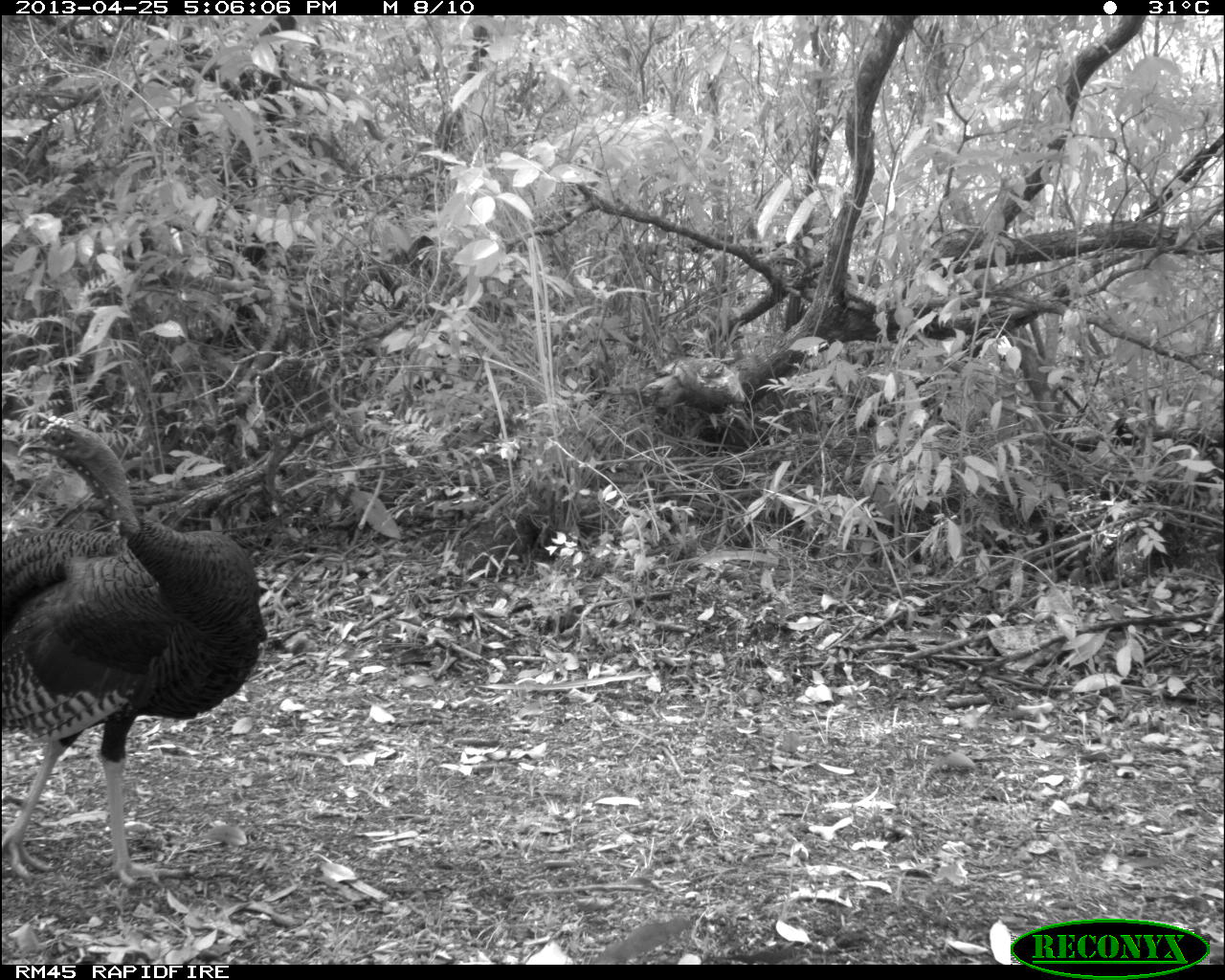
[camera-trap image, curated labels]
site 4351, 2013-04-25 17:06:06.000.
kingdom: Animalia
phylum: Chordata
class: Aves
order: Galliformes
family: Phasianidae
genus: Meleagris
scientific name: Meleagris ocellata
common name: ocellated turkey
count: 3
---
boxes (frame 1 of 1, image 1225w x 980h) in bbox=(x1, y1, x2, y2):
meleagris ocellata: bbox=(3, 415, 268, 892)